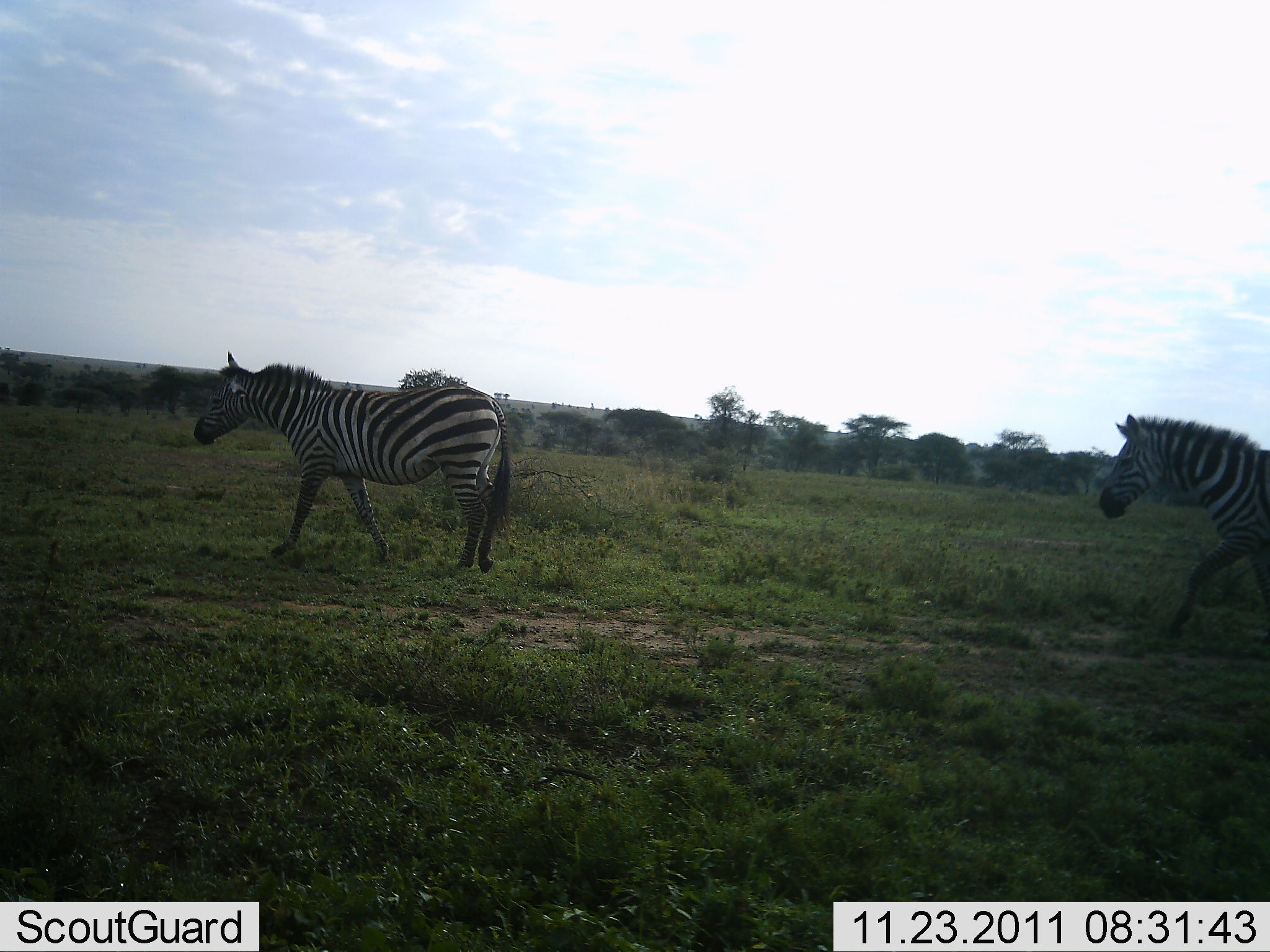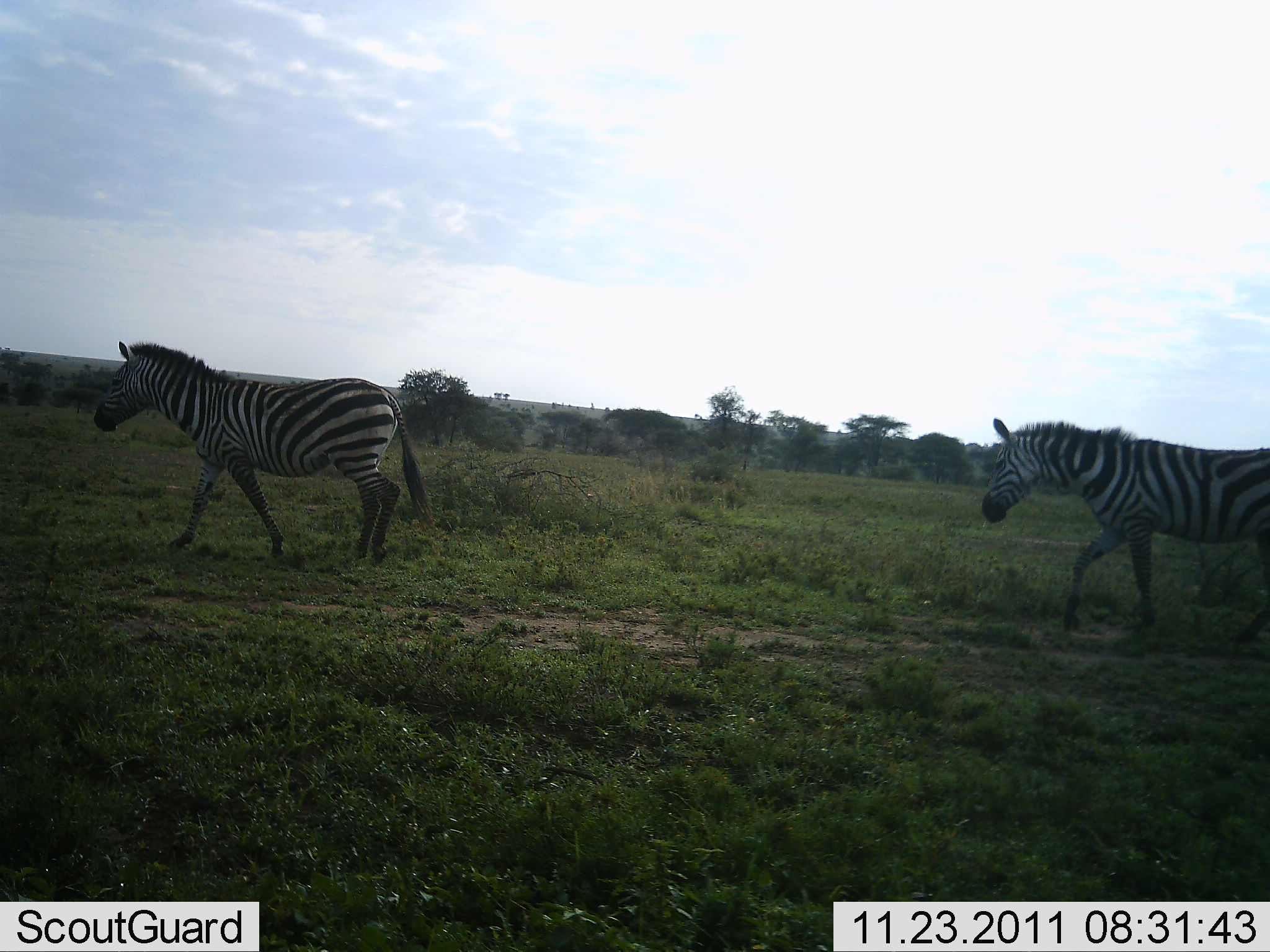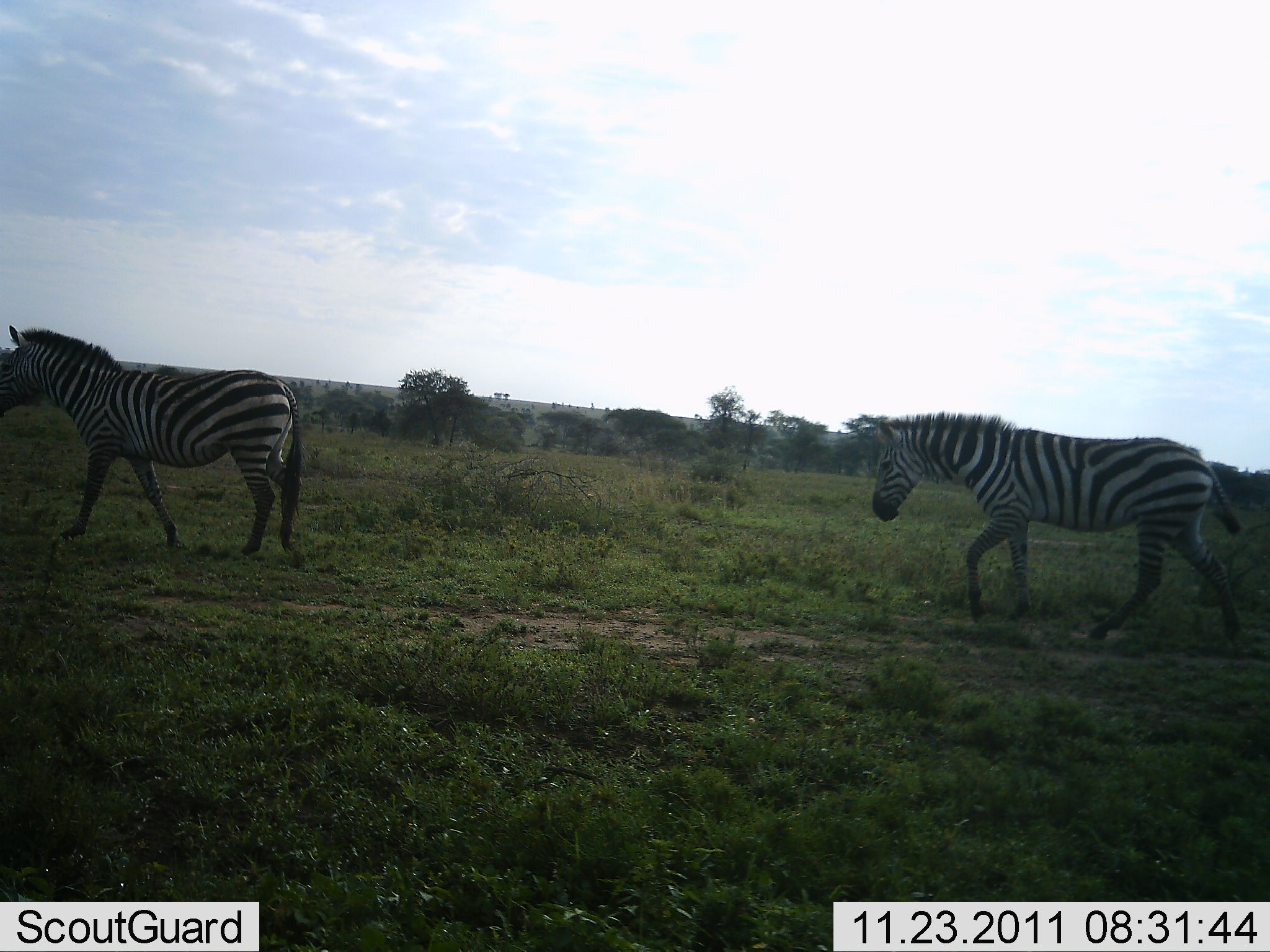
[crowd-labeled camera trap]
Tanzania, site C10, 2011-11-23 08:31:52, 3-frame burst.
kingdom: Animalia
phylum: Chordata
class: Mammalia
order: Perissodactyla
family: Equidae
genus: Equus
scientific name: Equus quagga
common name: plains zebra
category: zebra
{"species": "zebra (plains zebra) (Equus quagga)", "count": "2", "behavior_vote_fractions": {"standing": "0%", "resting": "8%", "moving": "92%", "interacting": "0%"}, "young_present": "0%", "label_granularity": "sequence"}